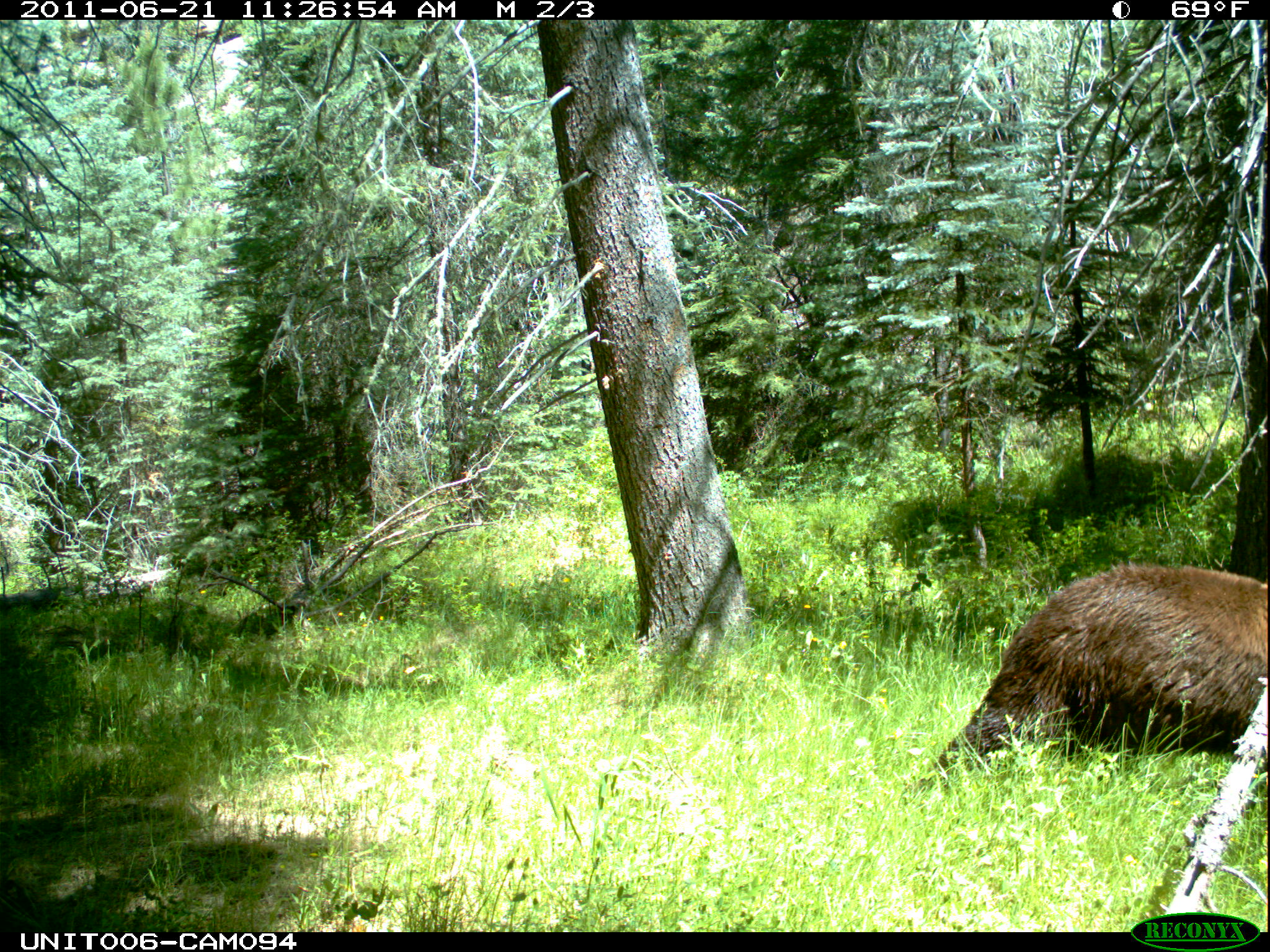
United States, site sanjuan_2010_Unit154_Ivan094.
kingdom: Animalia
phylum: Chordata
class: Mammalia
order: Carnivora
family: Ursidae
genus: Ursus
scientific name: Ursus americanus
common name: american black bear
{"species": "Ursus americanus (american black bear)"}